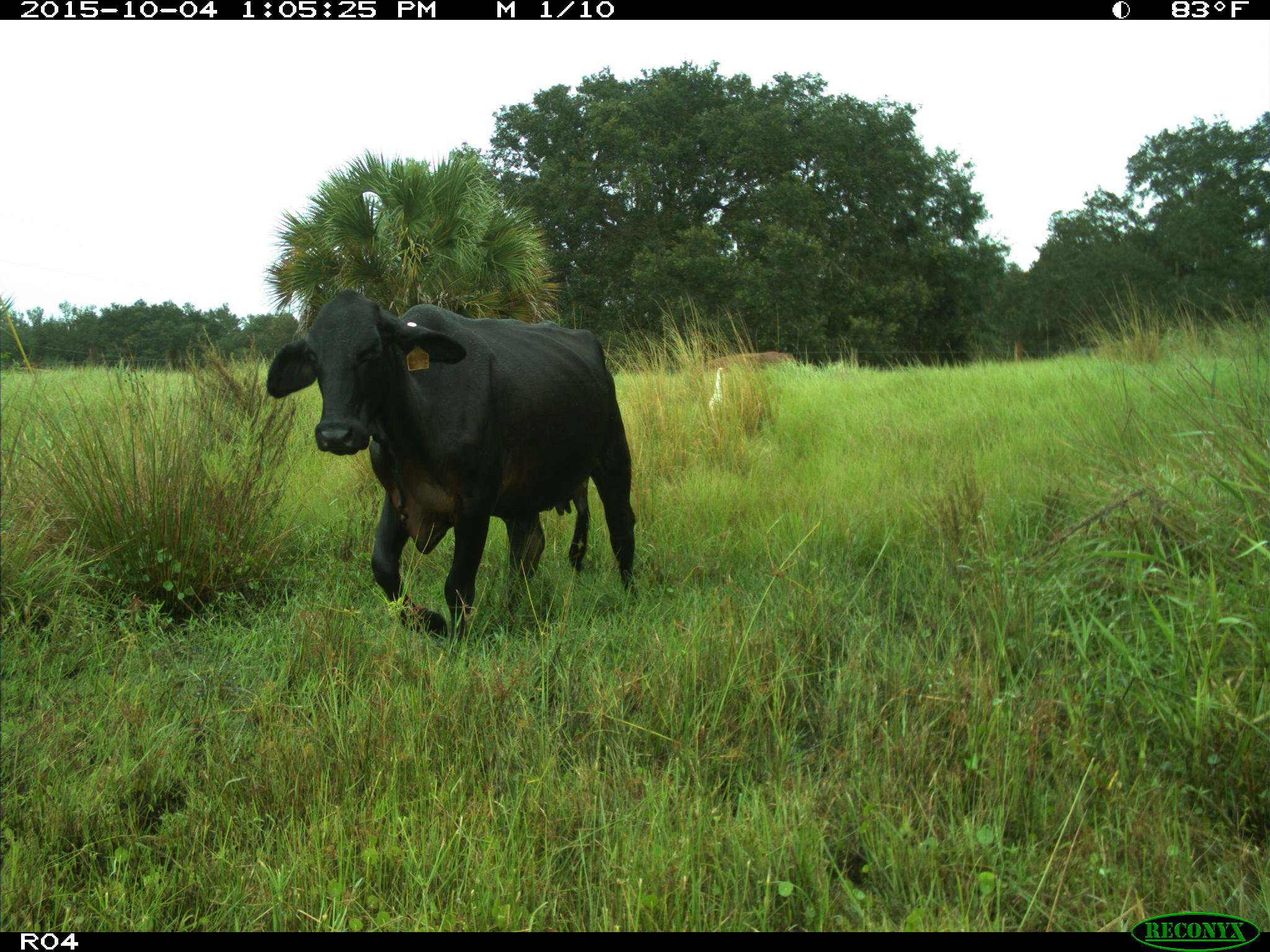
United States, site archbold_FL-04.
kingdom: Animalia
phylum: Chordata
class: Mammalia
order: Artiodactyla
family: Bovidae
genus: Bos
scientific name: Bos taurus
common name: domestic cow